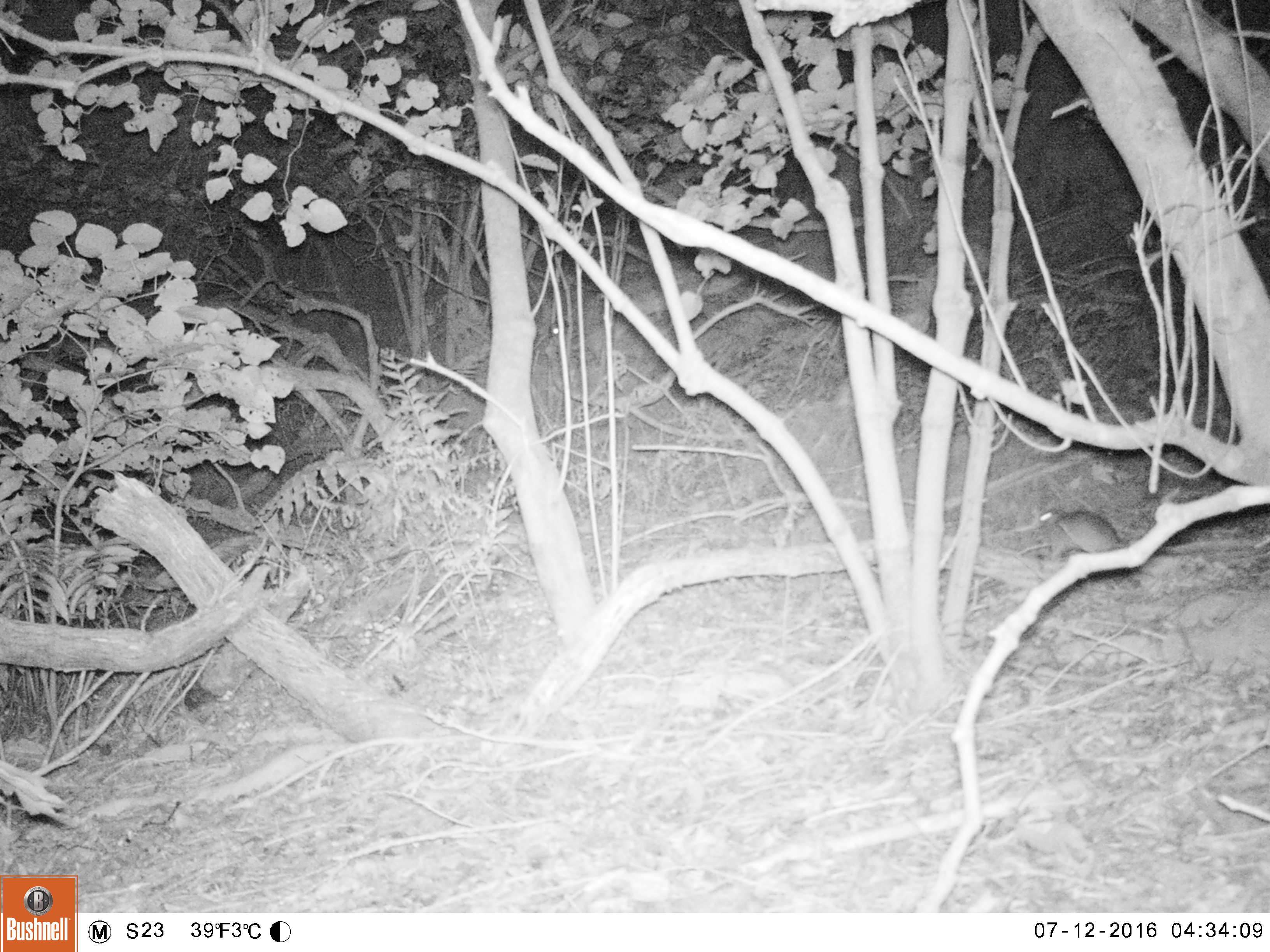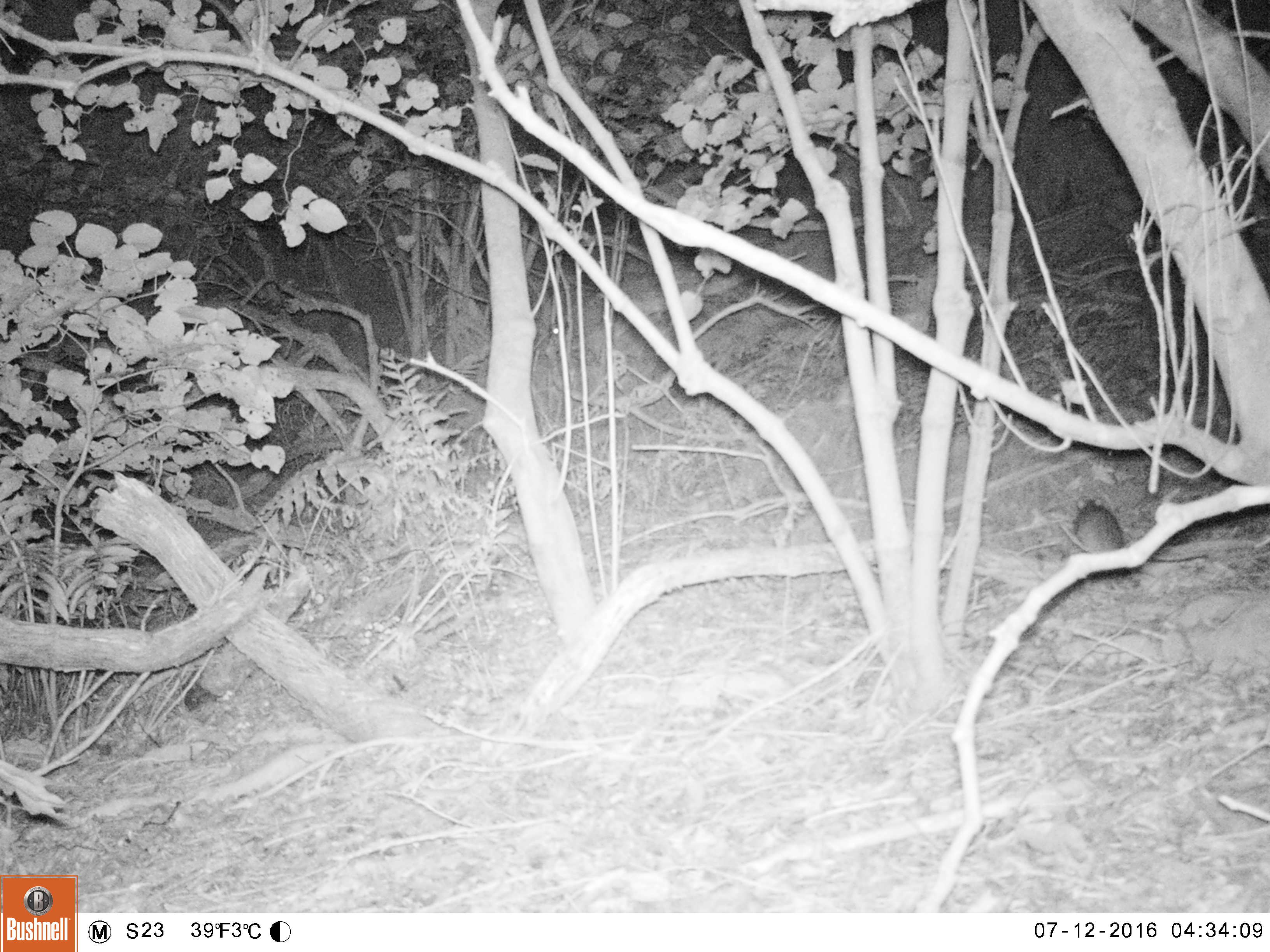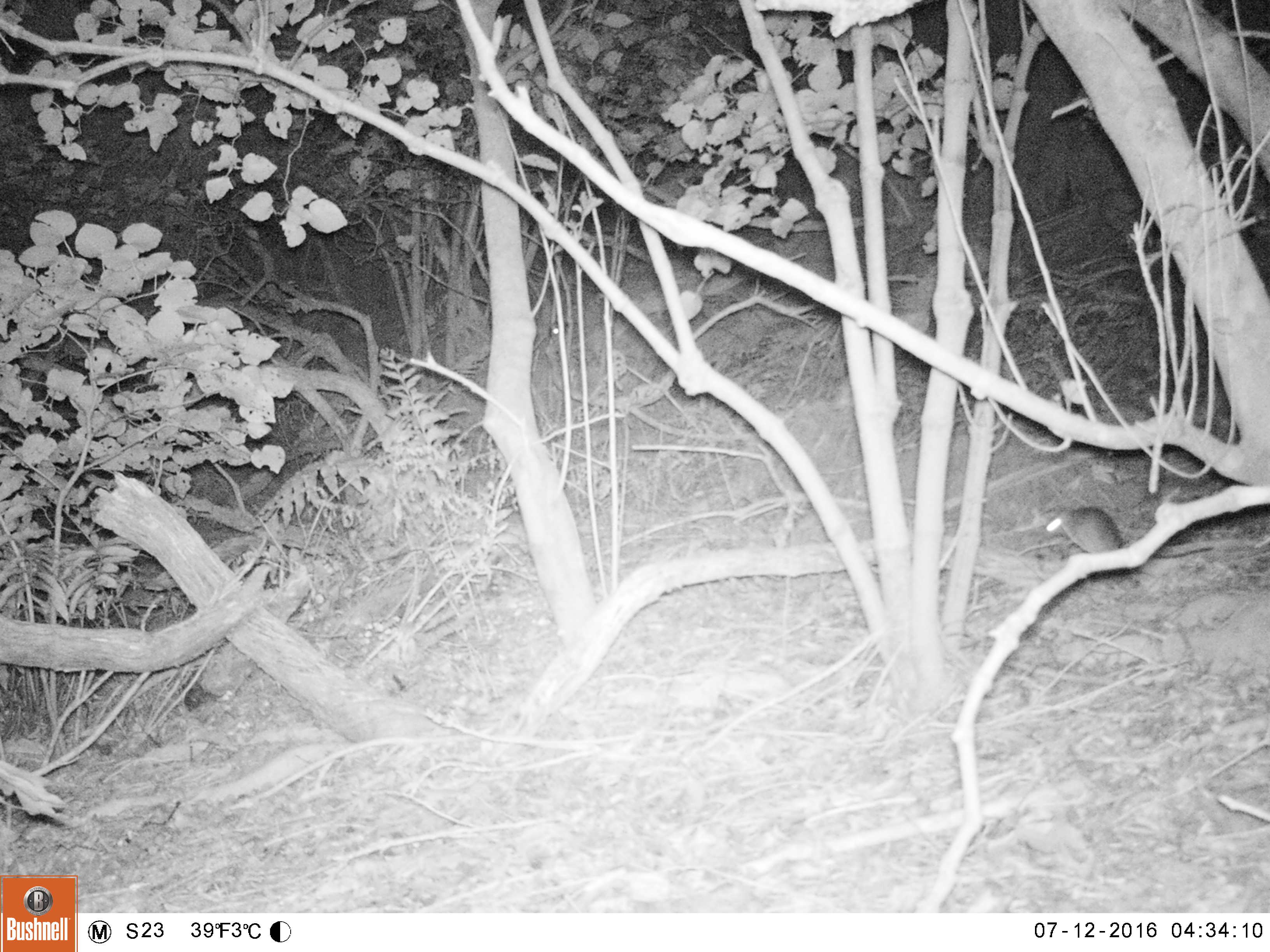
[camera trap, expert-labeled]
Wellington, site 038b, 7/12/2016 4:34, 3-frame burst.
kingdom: Animalia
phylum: Chordata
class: Mammalia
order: Rodentia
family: Muridae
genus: Rattus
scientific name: Rattus rattus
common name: ship rat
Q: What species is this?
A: Ship rat (Rattus rattus).